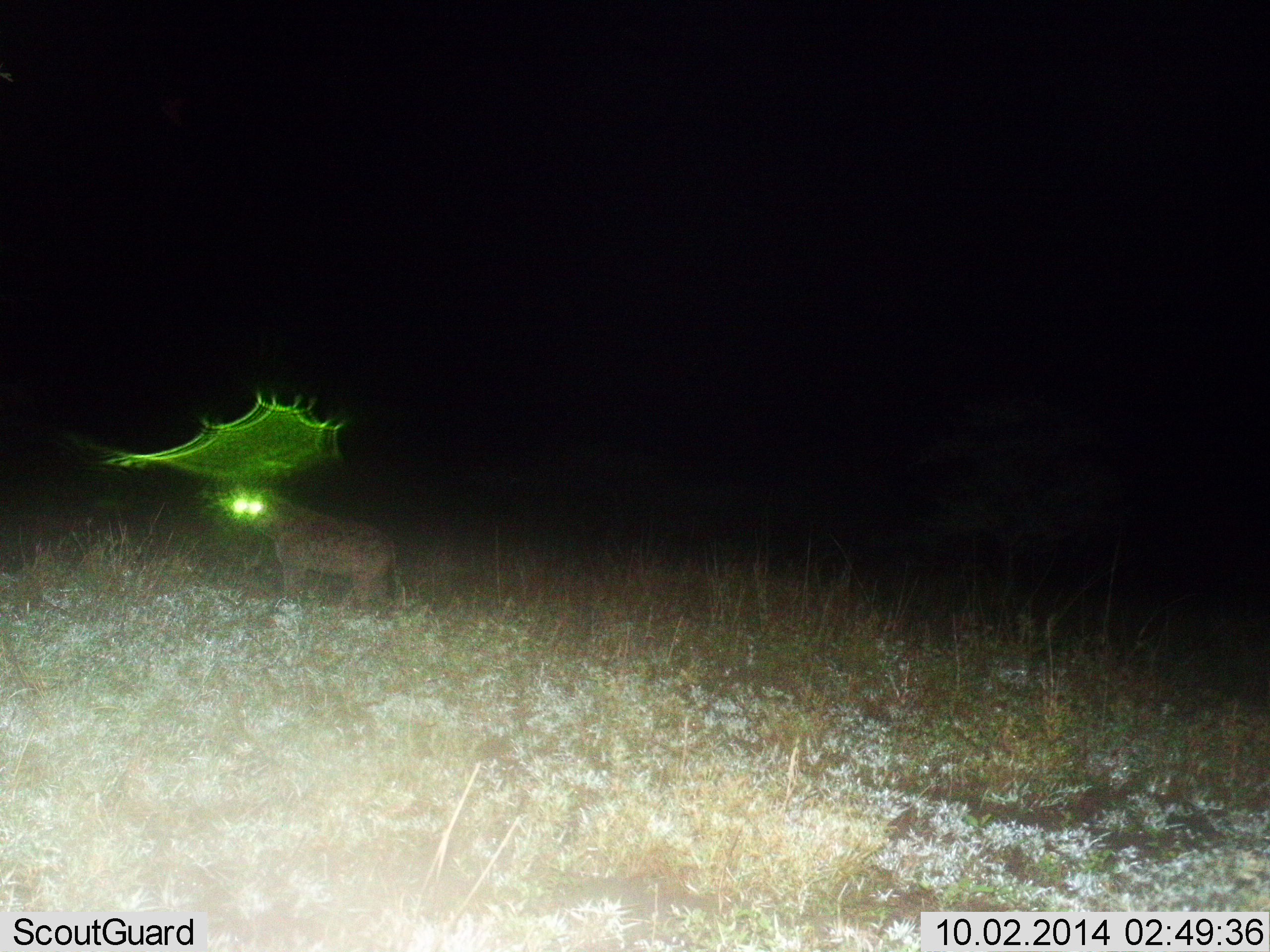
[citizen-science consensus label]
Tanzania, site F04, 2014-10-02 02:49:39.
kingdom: Animalia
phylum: Chordata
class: Mammalia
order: Carnivora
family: Hyaenidae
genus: Crocuta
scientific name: Crocuta crocuta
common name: spotted hyena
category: hyenaspotted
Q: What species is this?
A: Hyenaspotted (spotted hyena) (Crocuta crocuta).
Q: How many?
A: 1.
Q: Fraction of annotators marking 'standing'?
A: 100%.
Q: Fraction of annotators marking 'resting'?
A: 0%.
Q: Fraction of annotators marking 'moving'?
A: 0%.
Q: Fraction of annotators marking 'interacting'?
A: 0%.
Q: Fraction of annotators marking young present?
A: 0%.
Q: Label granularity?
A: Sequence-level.